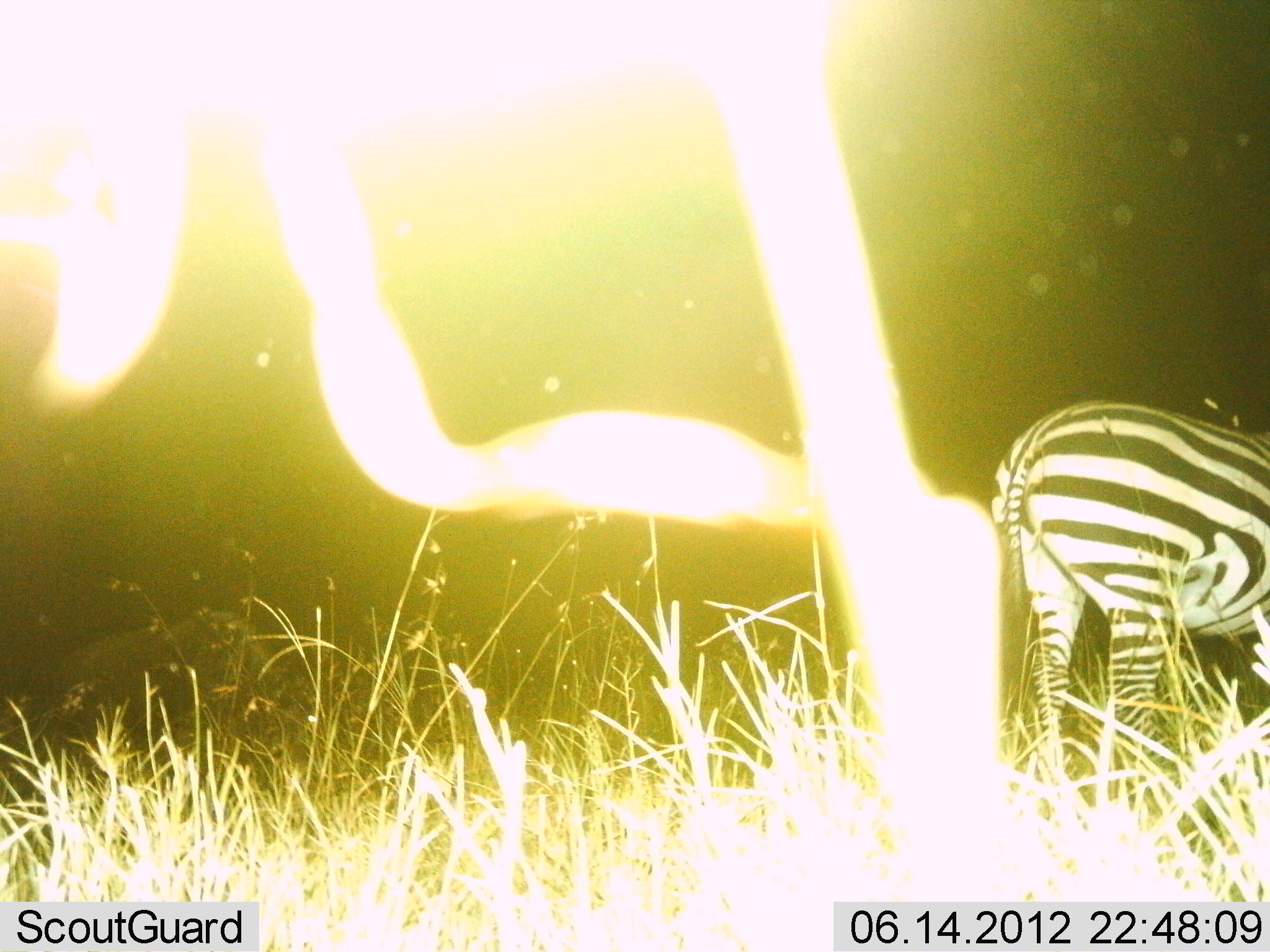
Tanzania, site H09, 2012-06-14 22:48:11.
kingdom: Animalia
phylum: Chordata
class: Mammalia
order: Perissodactyla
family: Equidae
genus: Equus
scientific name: Equus quagga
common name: plains zebra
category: zebra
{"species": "zebra (plains zebra) (Equus quagga)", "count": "1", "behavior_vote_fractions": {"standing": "91%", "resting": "0%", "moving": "0%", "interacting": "0%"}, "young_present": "0%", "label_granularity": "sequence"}